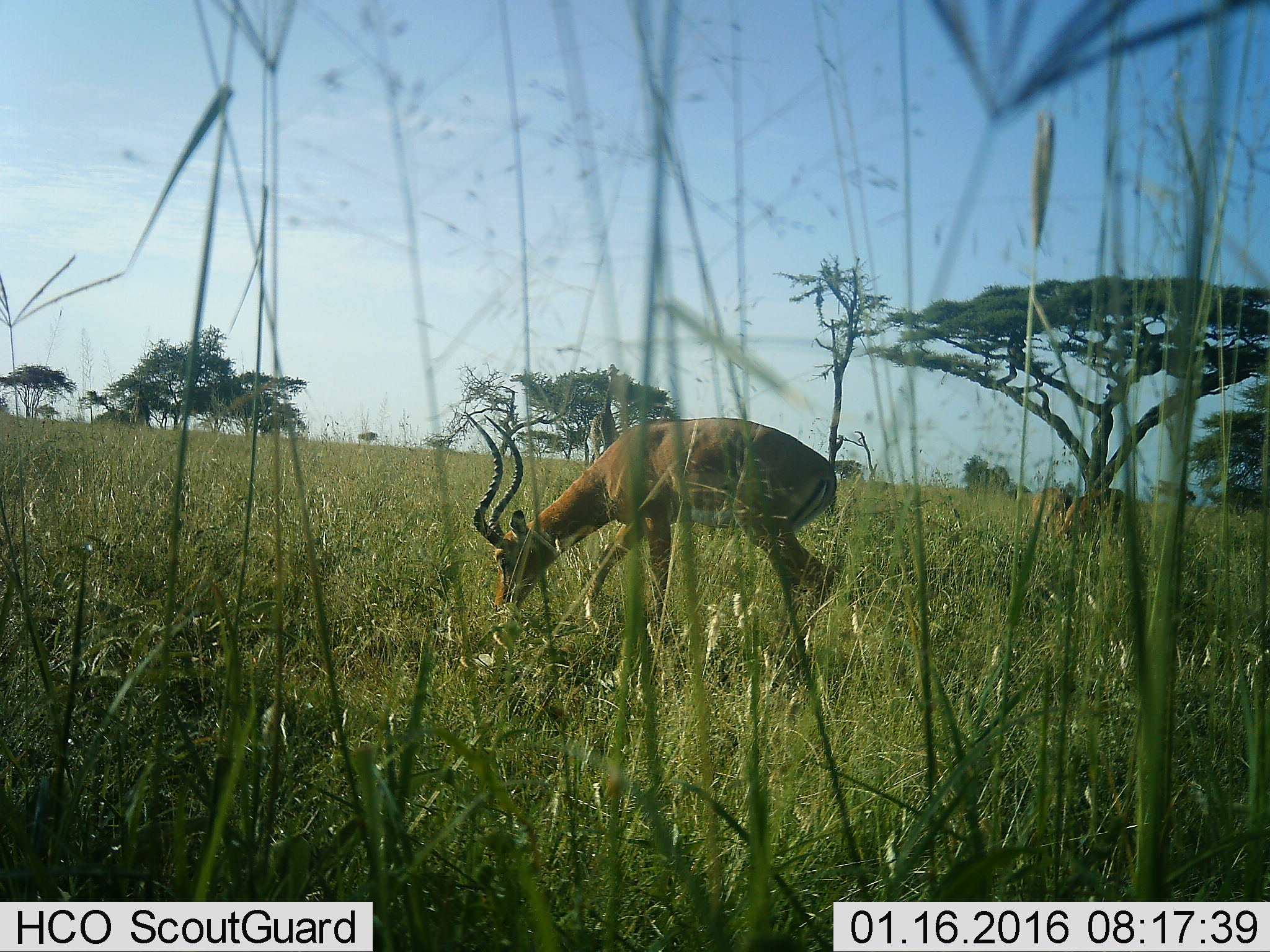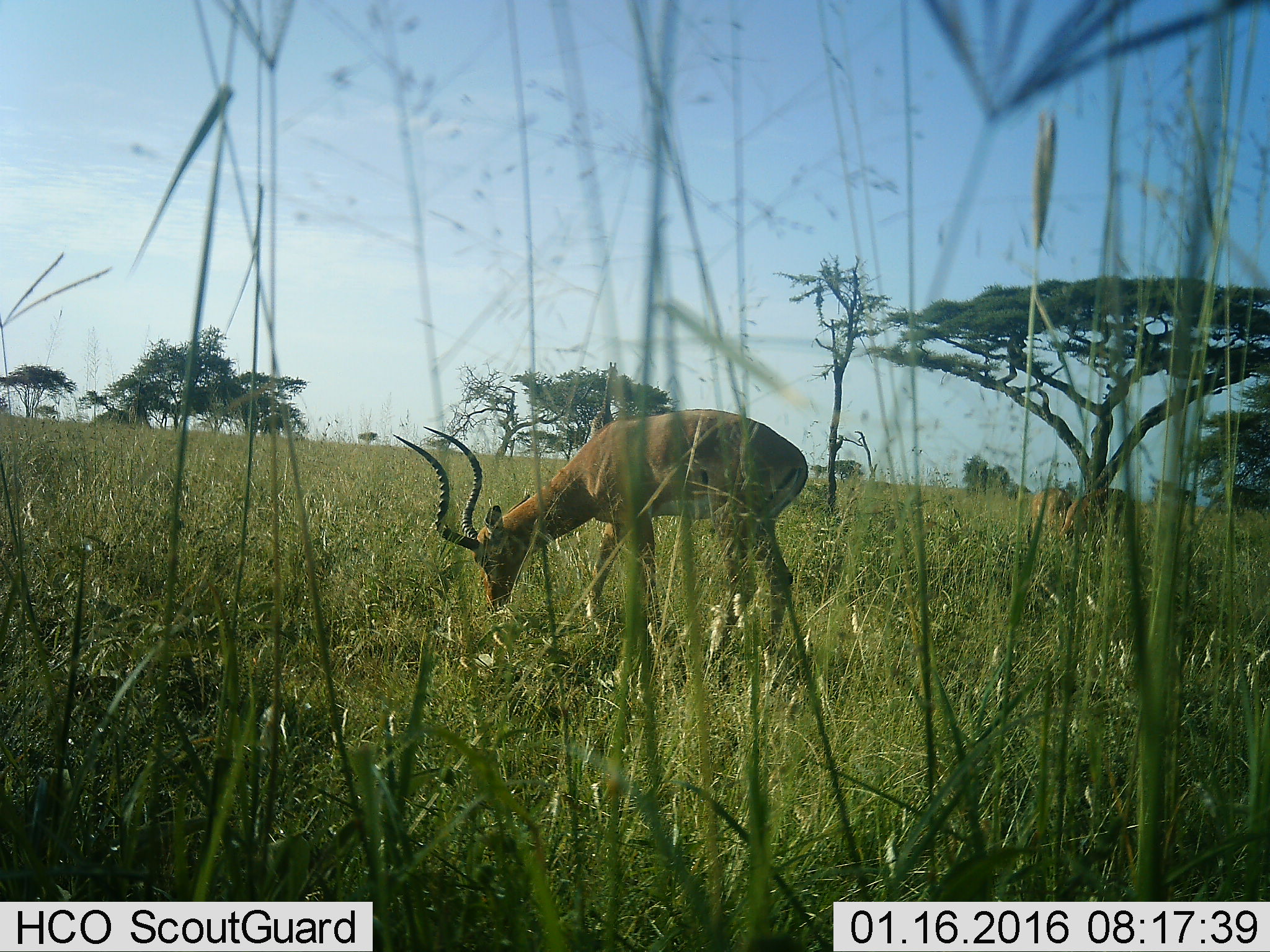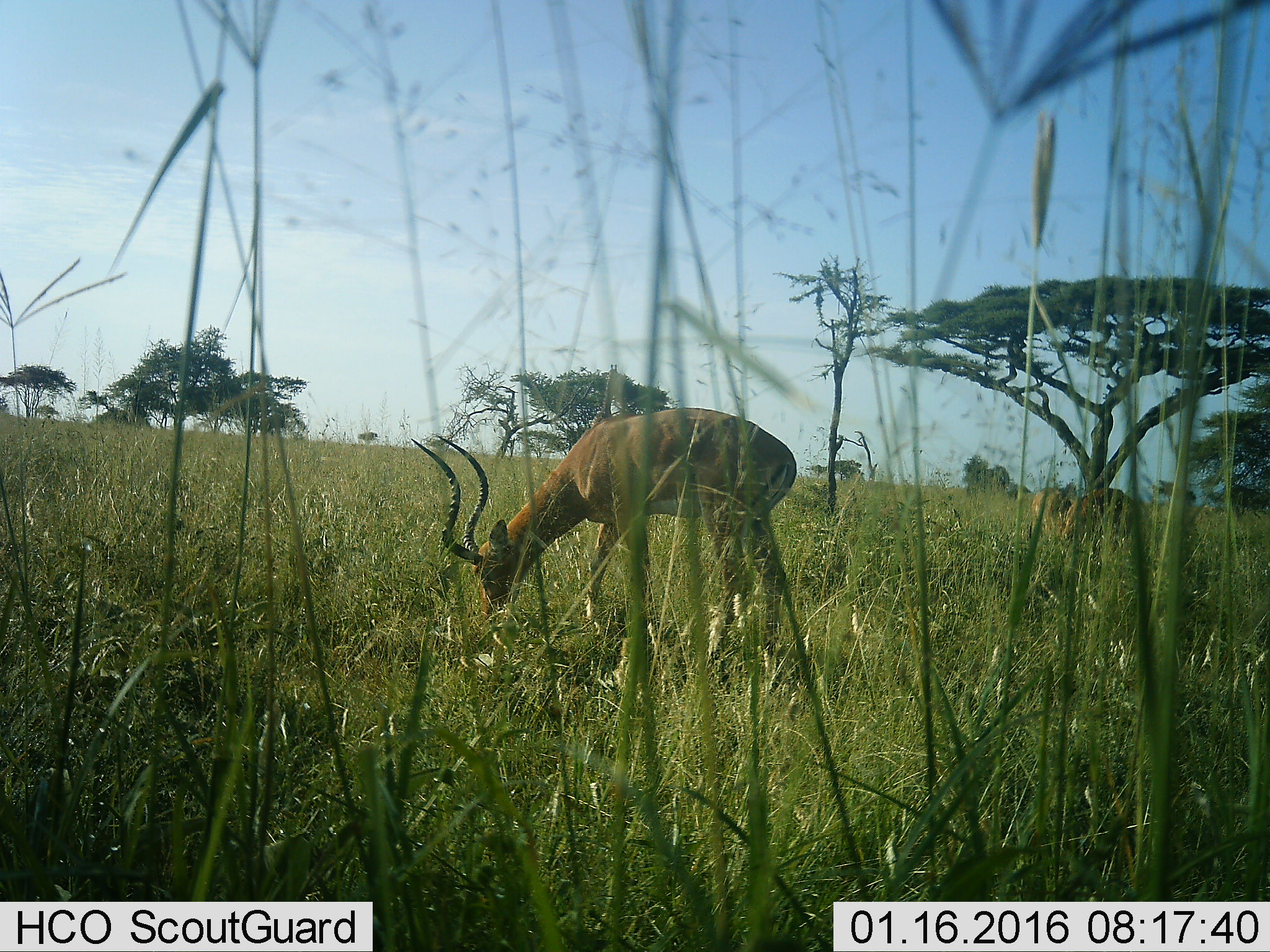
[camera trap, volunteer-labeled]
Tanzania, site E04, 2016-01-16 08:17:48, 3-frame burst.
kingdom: Animalia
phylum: Chordata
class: Mammalia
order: Artiodactyla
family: Bovidae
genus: Aepyceros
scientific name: Aepyceros melampus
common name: impala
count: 2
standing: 18%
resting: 0%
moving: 9%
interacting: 0%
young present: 0%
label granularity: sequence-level